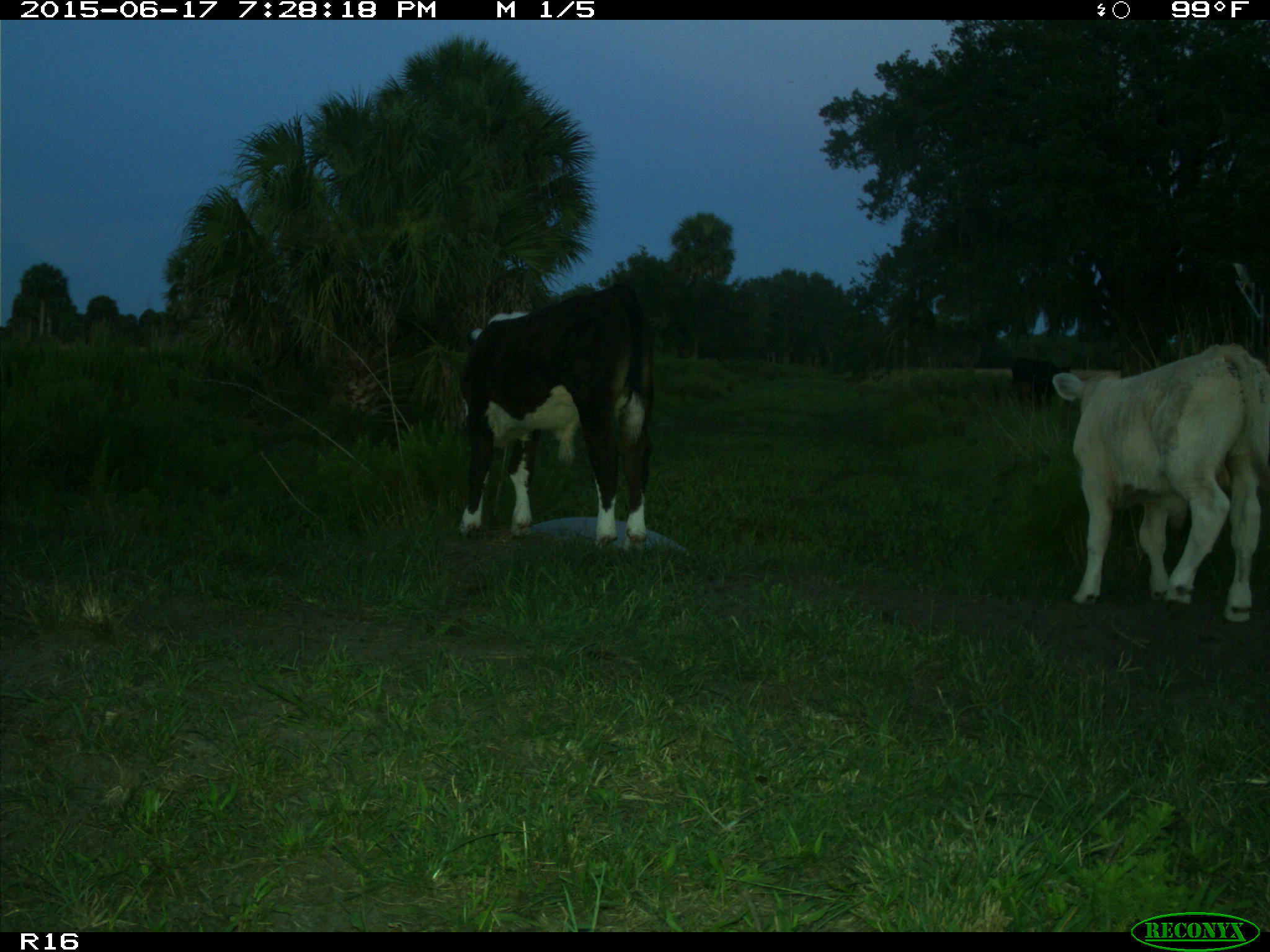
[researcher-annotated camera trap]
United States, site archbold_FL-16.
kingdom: Animalia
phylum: Chordata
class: Mammalia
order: Artiodactyla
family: Bovidae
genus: Bos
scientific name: Bos taurus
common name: domestic cow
Bos taurus (domestic cow).